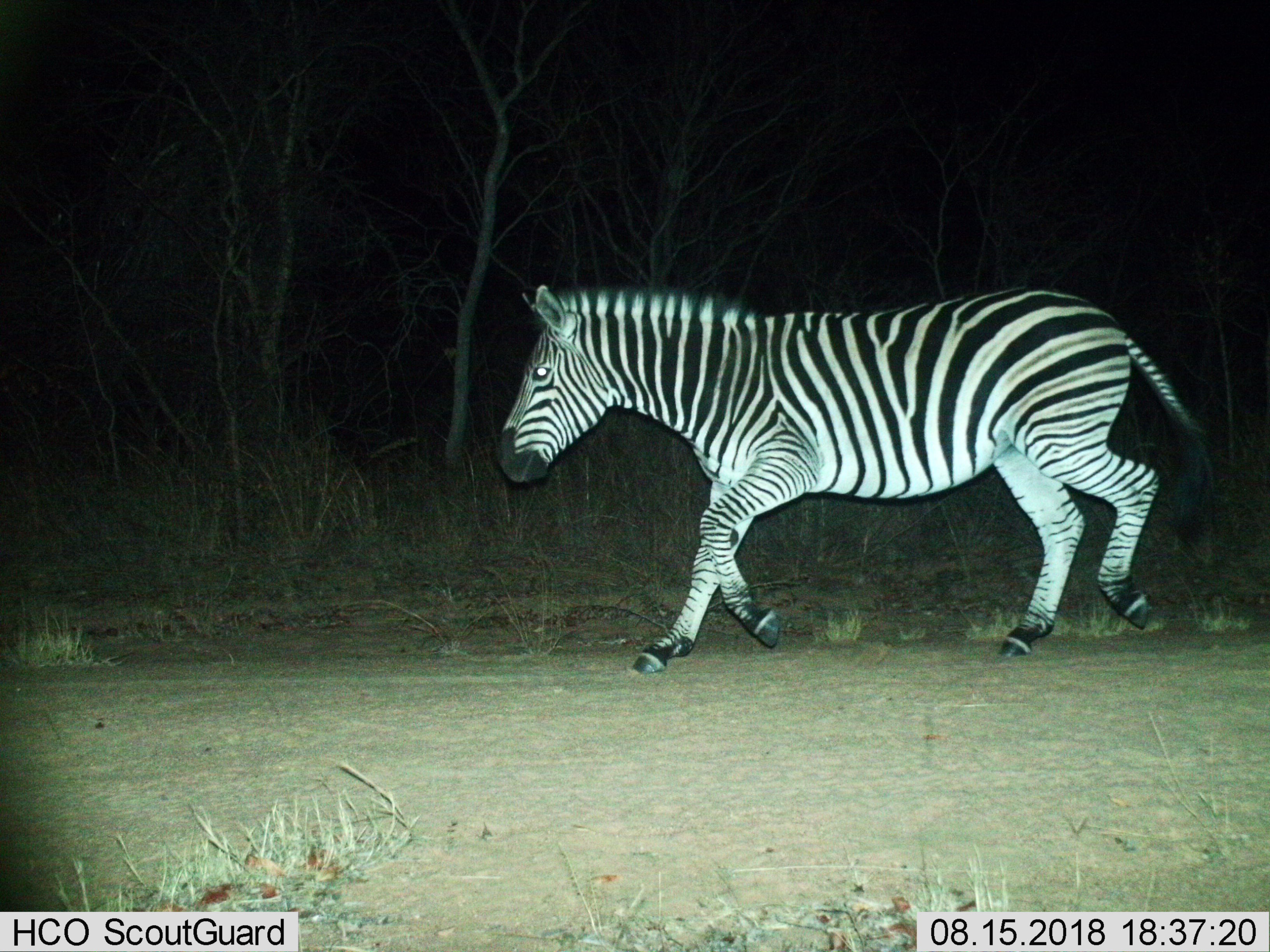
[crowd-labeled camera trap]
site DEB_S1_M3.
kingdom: Animalia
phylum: Chordata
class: Mammalia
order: Perissodactyla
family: Equidae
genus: Equus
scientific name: Equus quagga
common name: plains zebra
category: zebraplains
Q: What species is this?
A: Zebraplains (plains zebra) (Equus quagga).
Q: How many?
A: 1.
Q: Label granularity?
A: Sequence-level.